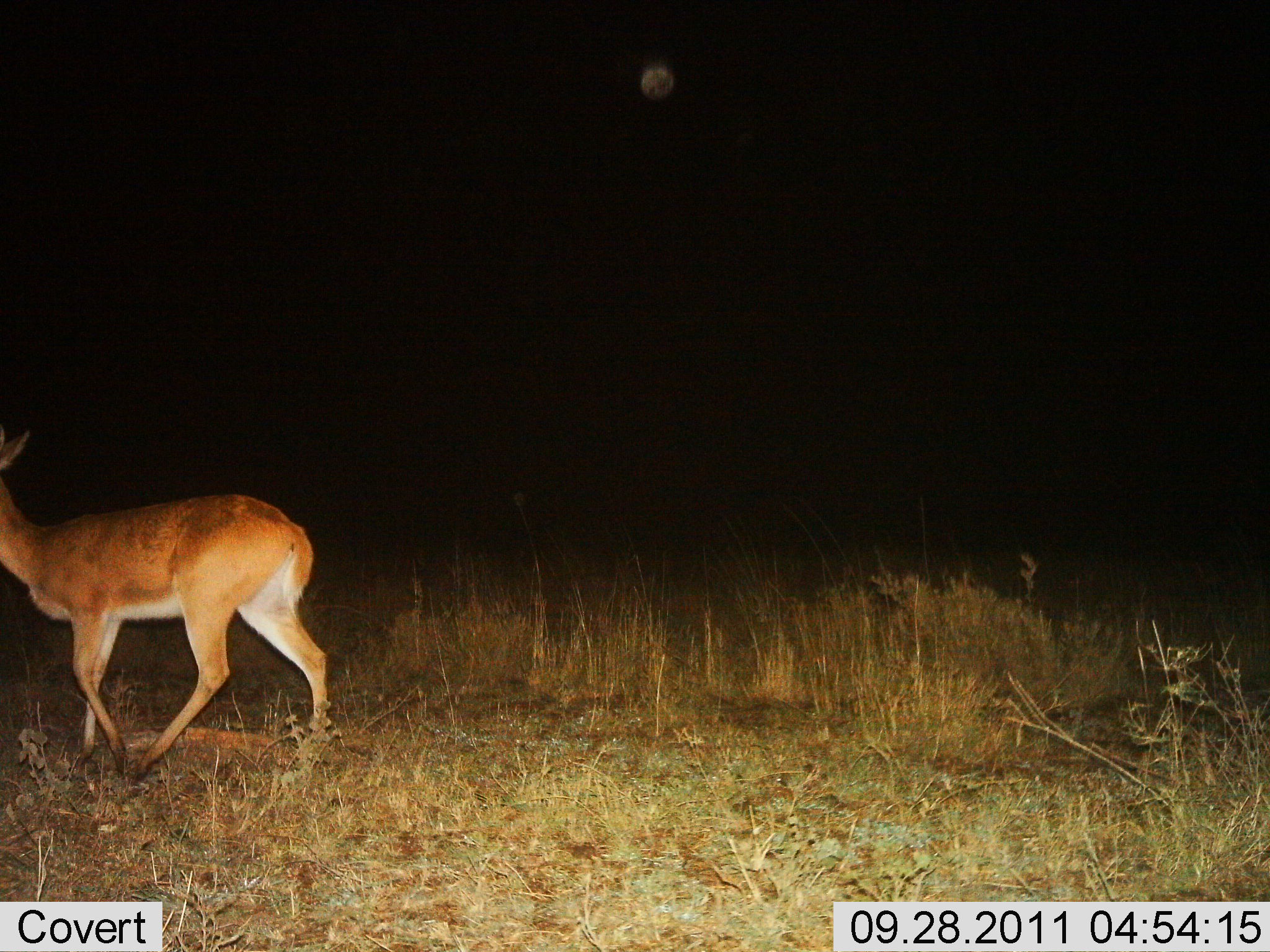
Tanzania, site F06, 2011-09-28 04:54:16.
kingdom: Animalia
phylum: Chordata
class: Mammalia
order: Artiodactyla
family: Bovidae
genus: Redunca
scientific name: Redunca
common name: reedbuck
Reedbuck (Redunca), count 1. Behavior (volunteer vote fractions): standing 36%, resting 0%, moving 64%, interacting 0%. Young present (vote fraction): 0%. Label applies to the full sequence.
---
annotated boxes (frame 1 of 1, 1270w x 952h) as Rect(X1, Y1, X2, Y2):
animal: Rect(0, 426, 335, 786)